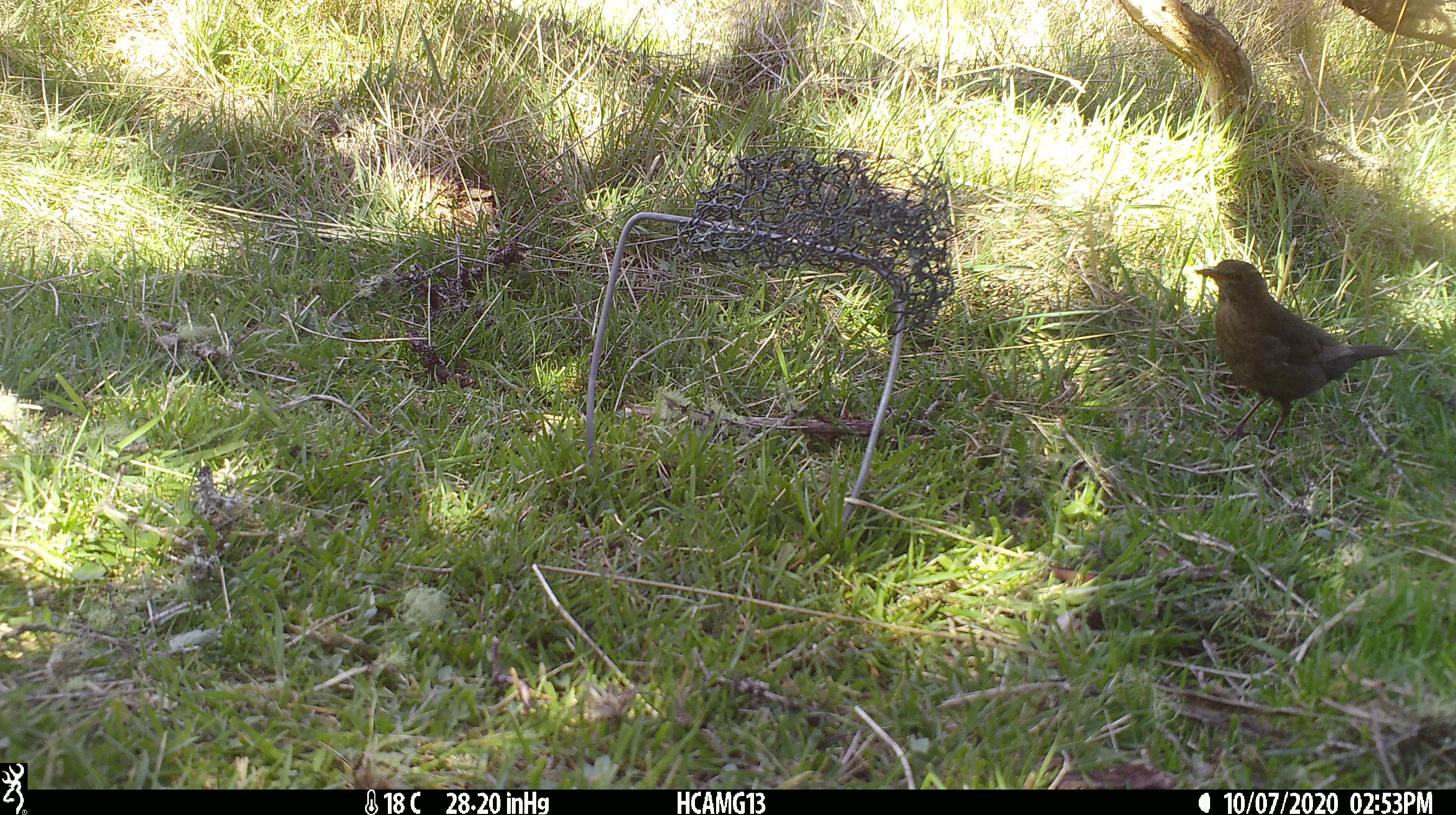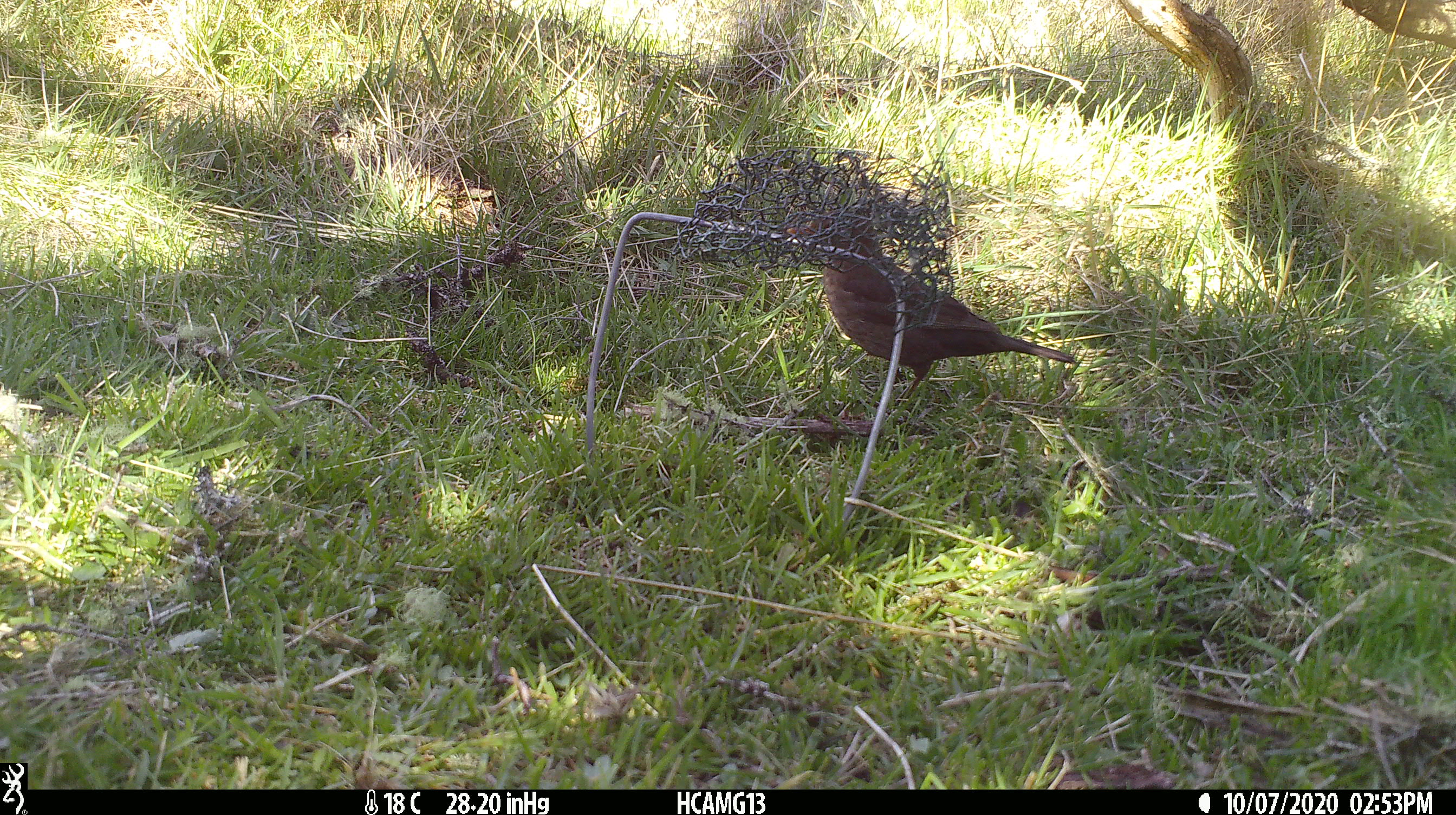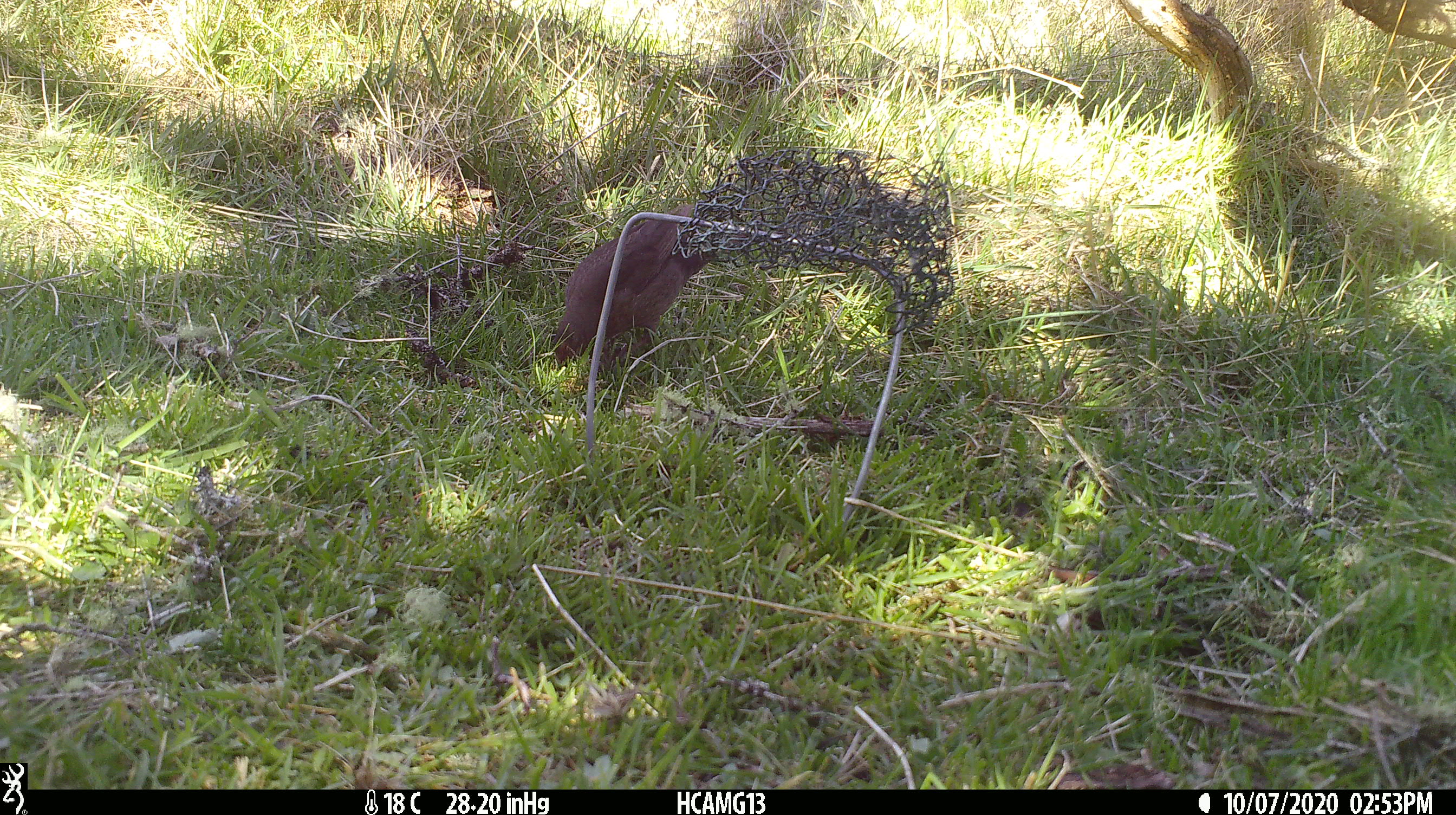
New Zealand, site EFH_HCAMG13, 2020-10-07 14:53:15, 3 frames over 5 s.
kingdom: Animalia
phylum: Chordata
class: Aves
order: Passeriformes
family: Turdidae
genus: Turdus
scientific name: Turdus merula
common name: eurasian blackbird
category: blackbird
Blackbird (eurasian blackbird) (Turdus merula).